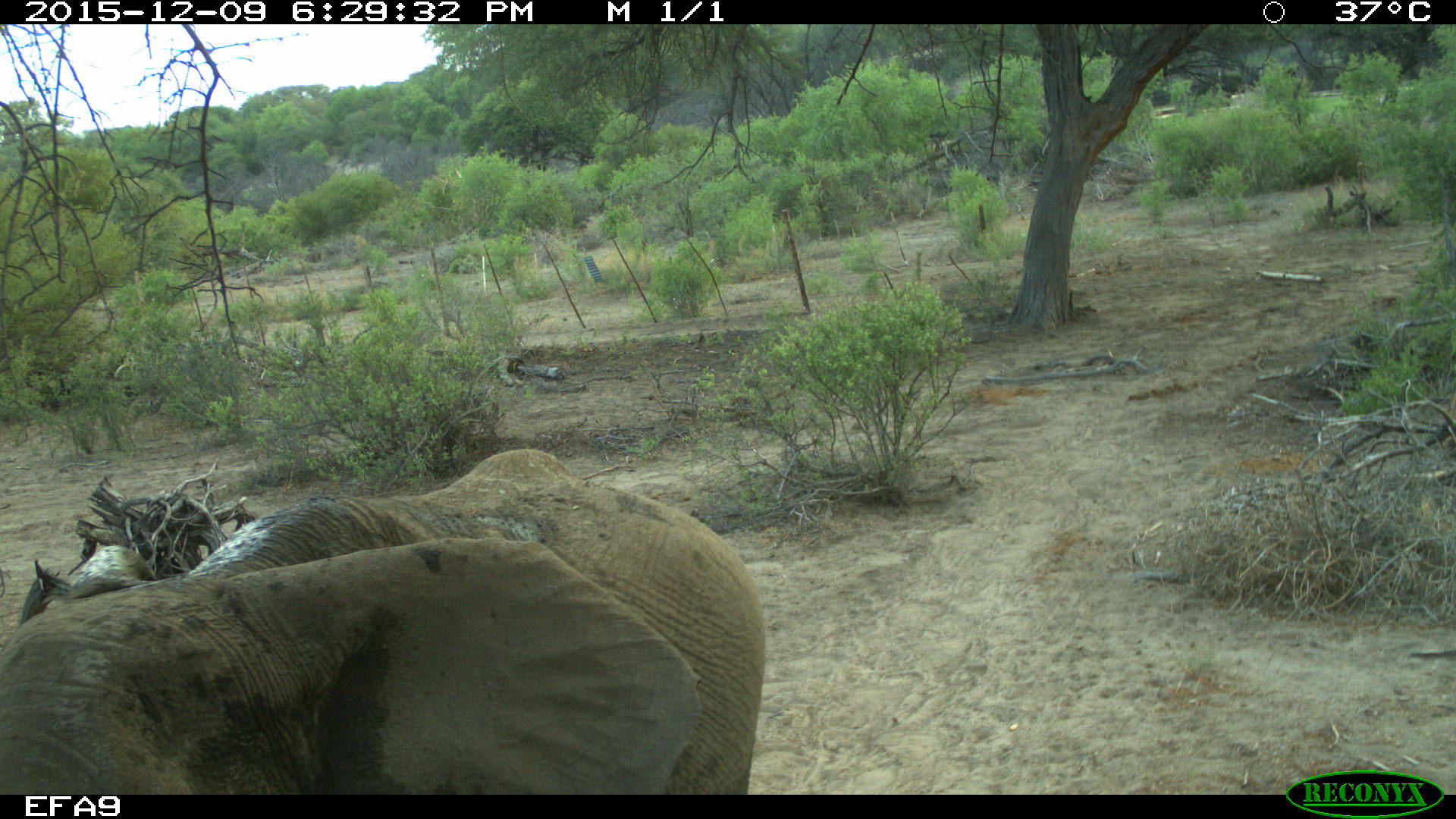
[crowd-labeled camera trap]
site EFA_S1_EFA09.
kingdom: Animalia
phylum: Chordata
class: Mammalia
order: Proboscidea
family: Elephantidae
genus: Loxodonta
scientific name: Loxodonta africana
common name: african bush elephant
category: elephant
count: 1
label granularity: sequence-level